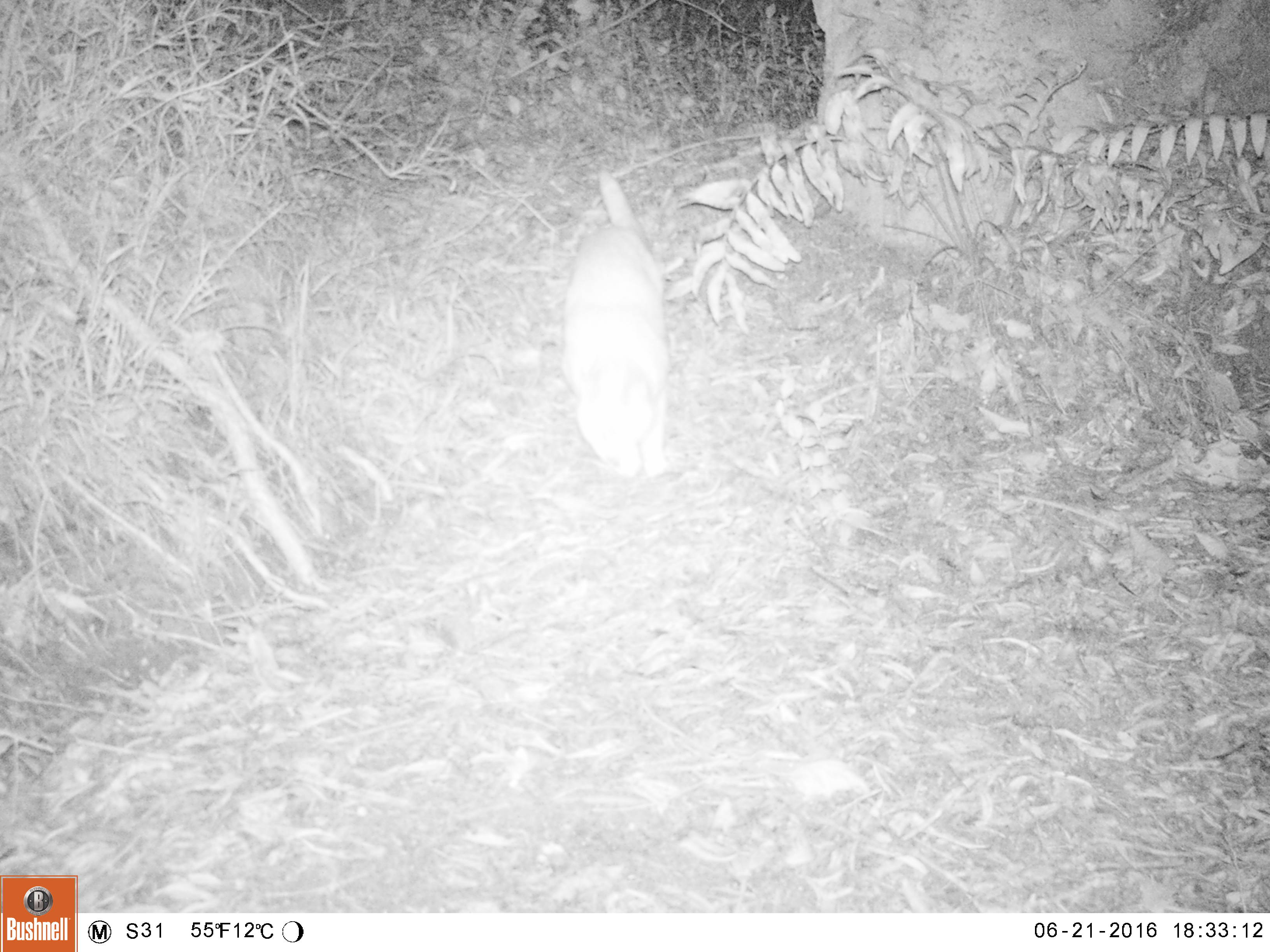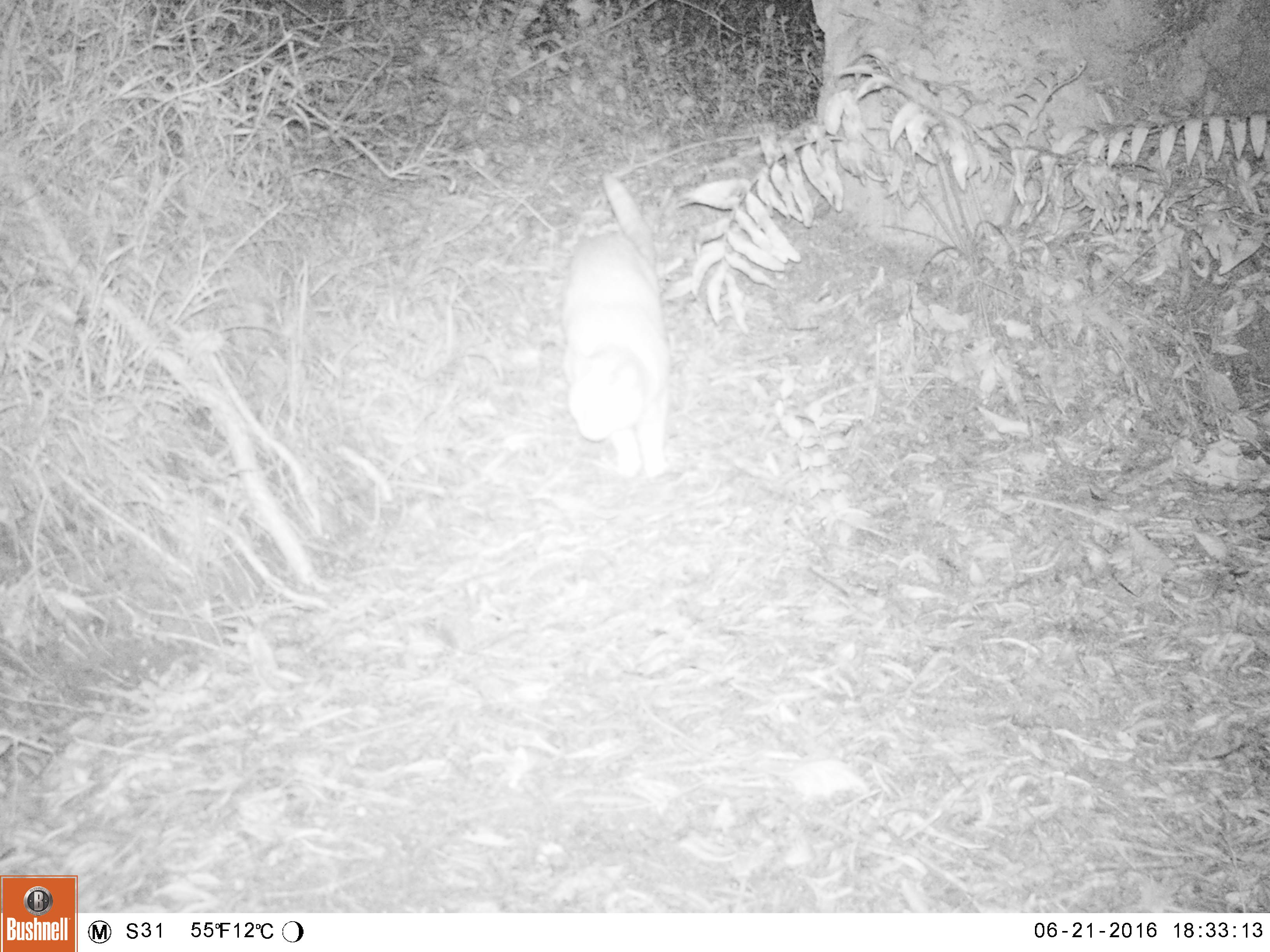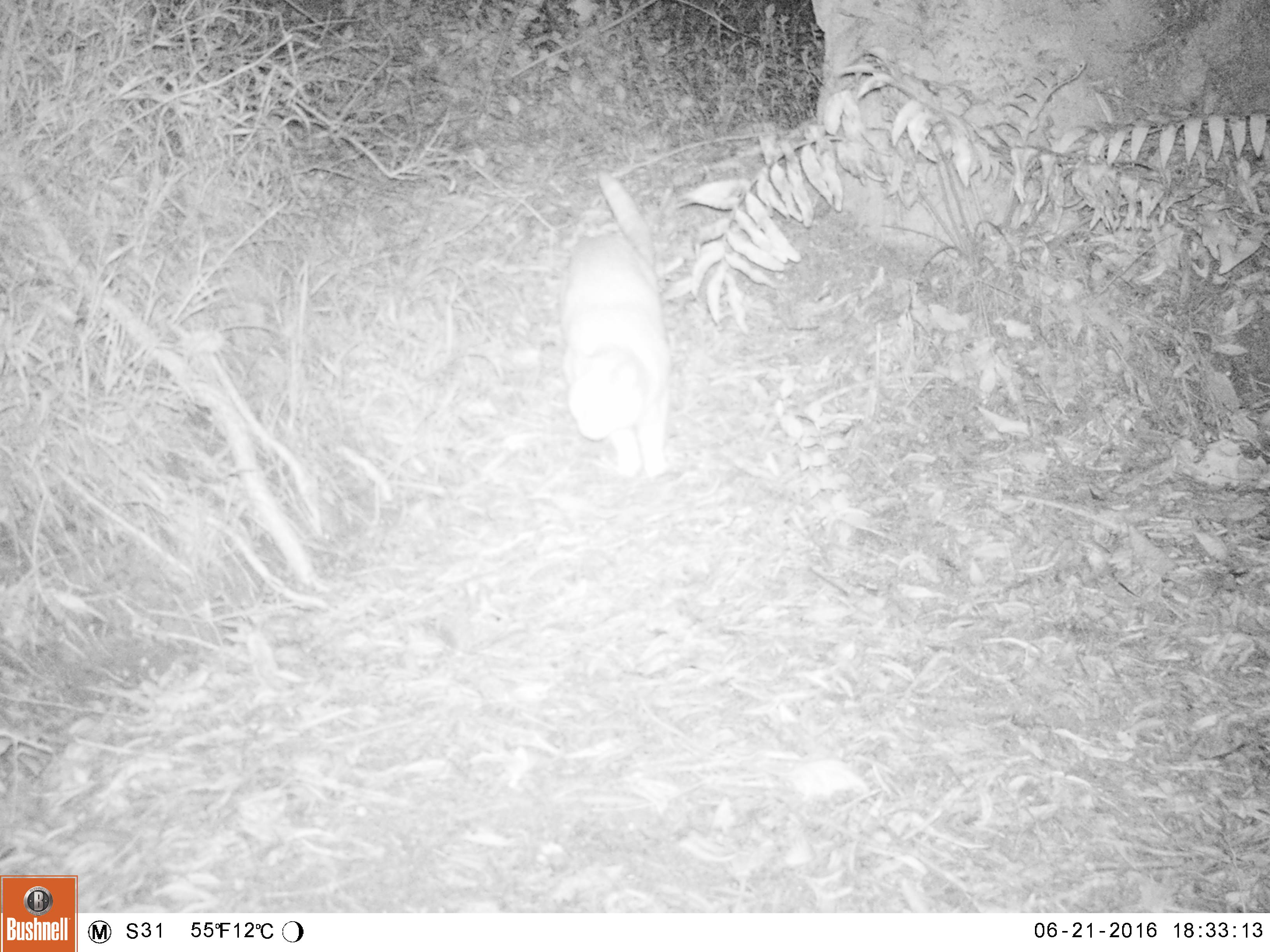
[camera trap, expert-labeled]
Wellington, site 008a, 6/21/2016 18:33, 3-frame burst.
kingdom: Animalia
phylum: Chordata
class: Mammalia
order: Carnivora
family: Felidae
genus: Felis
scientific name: Felis catus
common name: cat